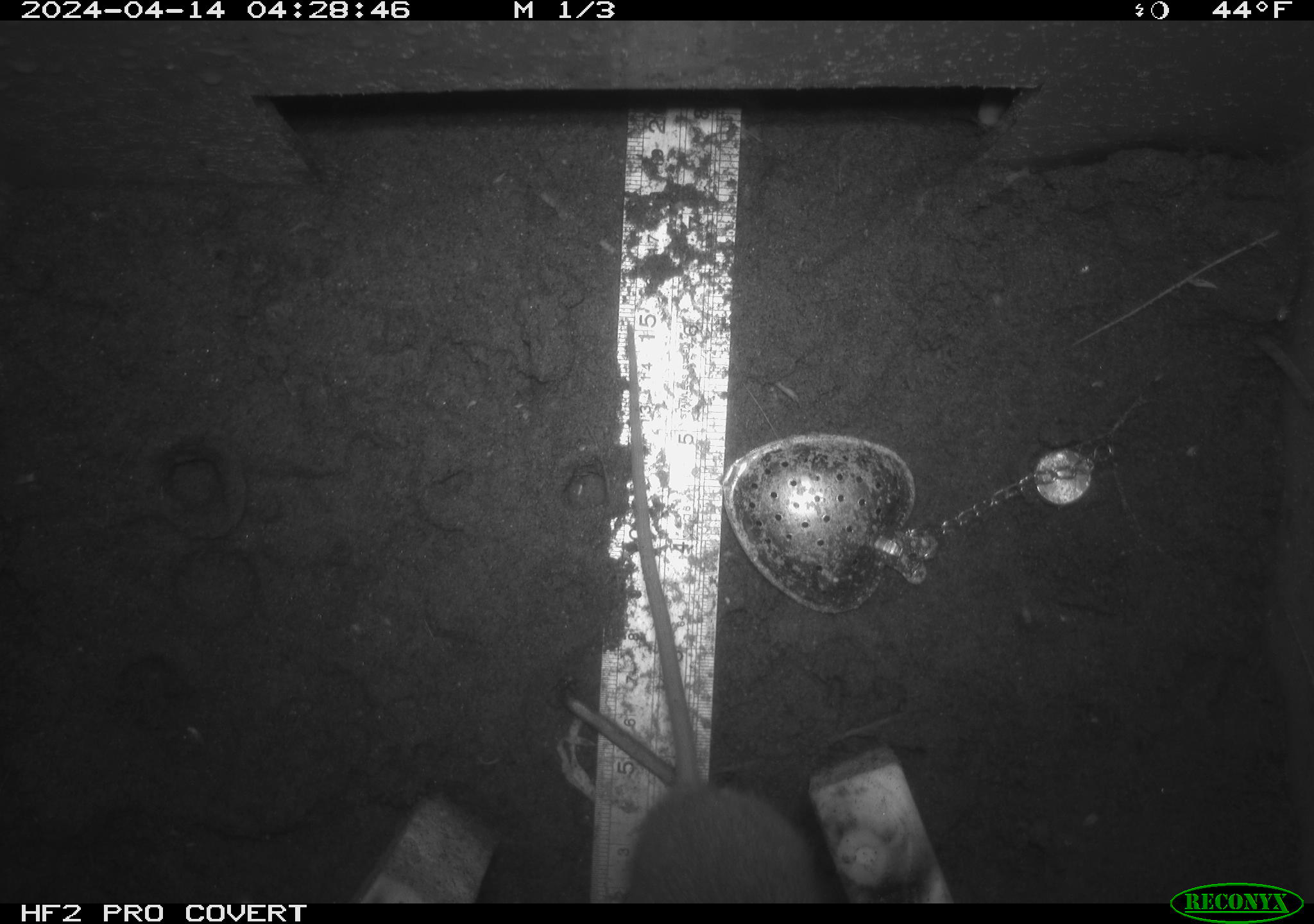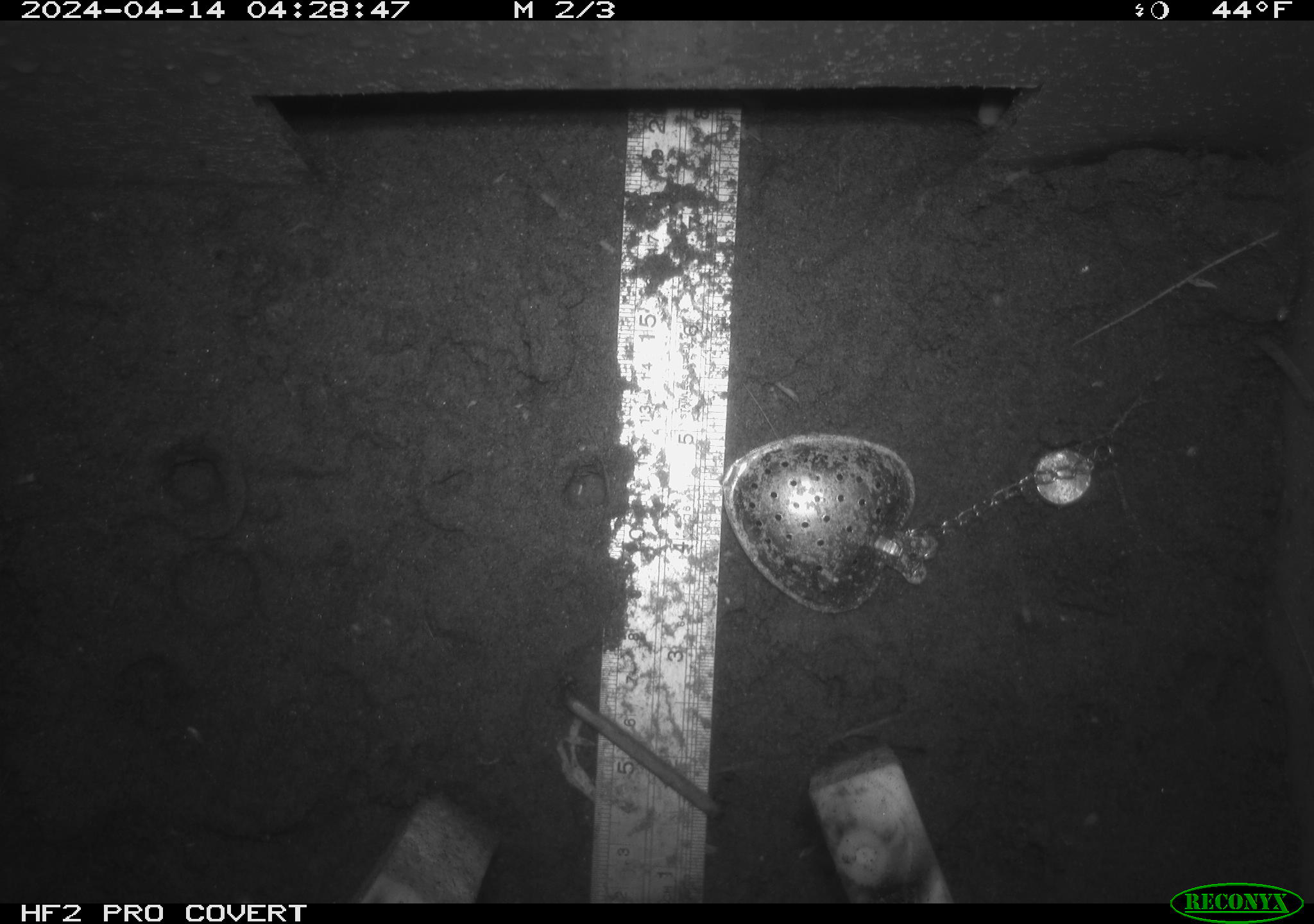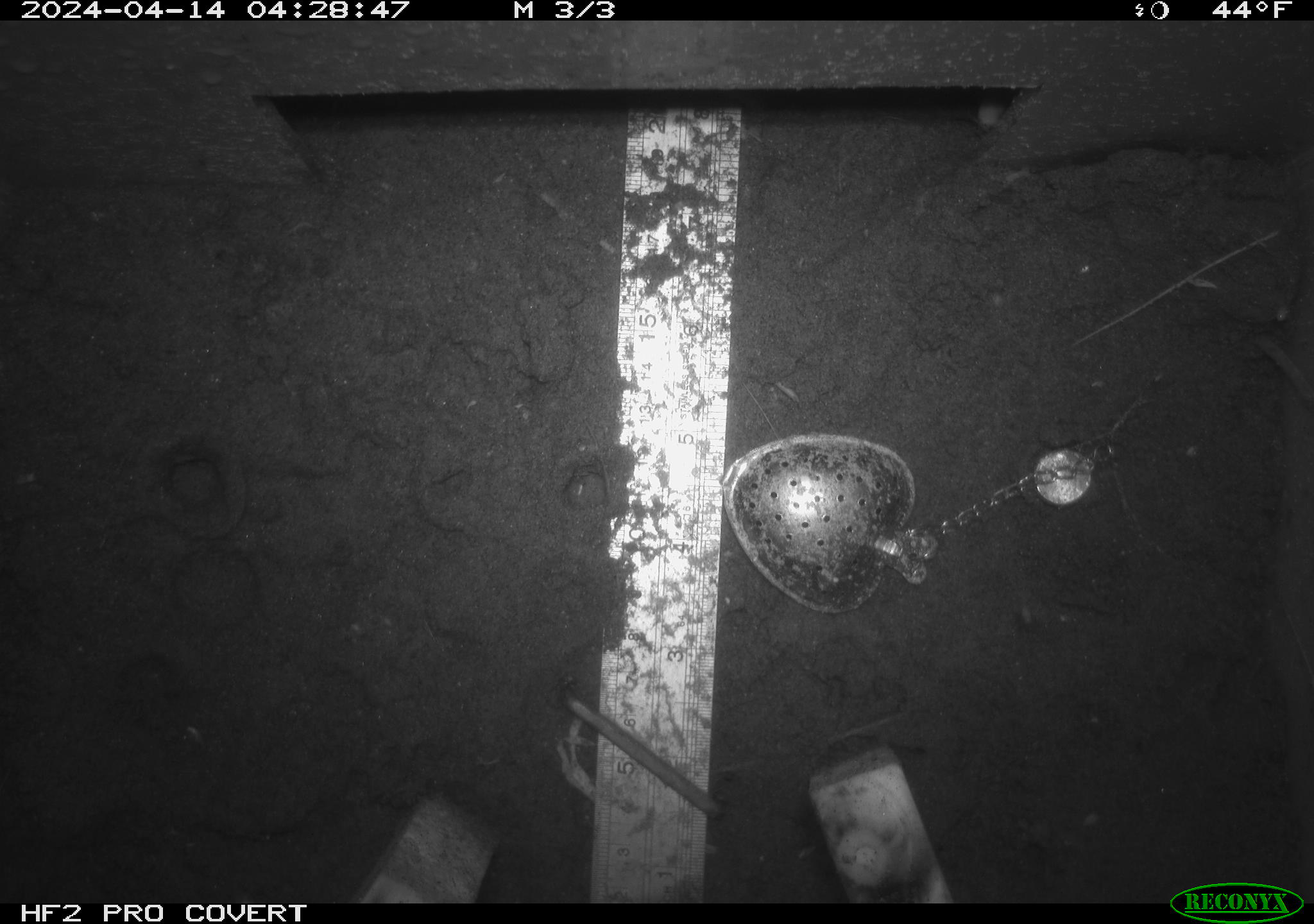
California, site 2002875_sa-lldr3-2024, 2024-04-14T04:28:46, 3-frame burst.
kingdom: Animalia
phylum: Chordata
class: Mammalia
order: Rodentia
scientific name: Rodentia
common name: rodent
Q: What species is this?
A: Rodent (Rodentia).